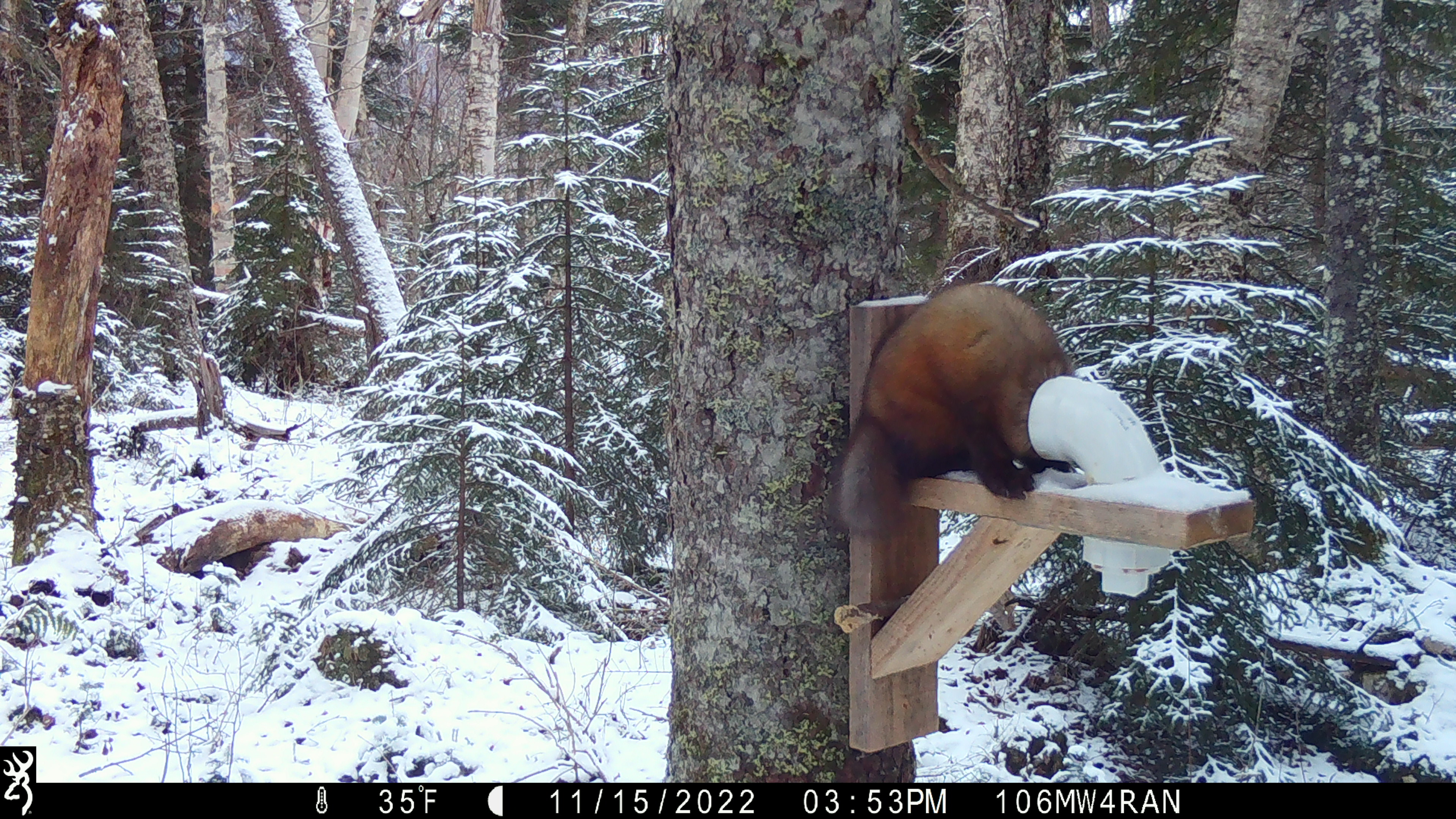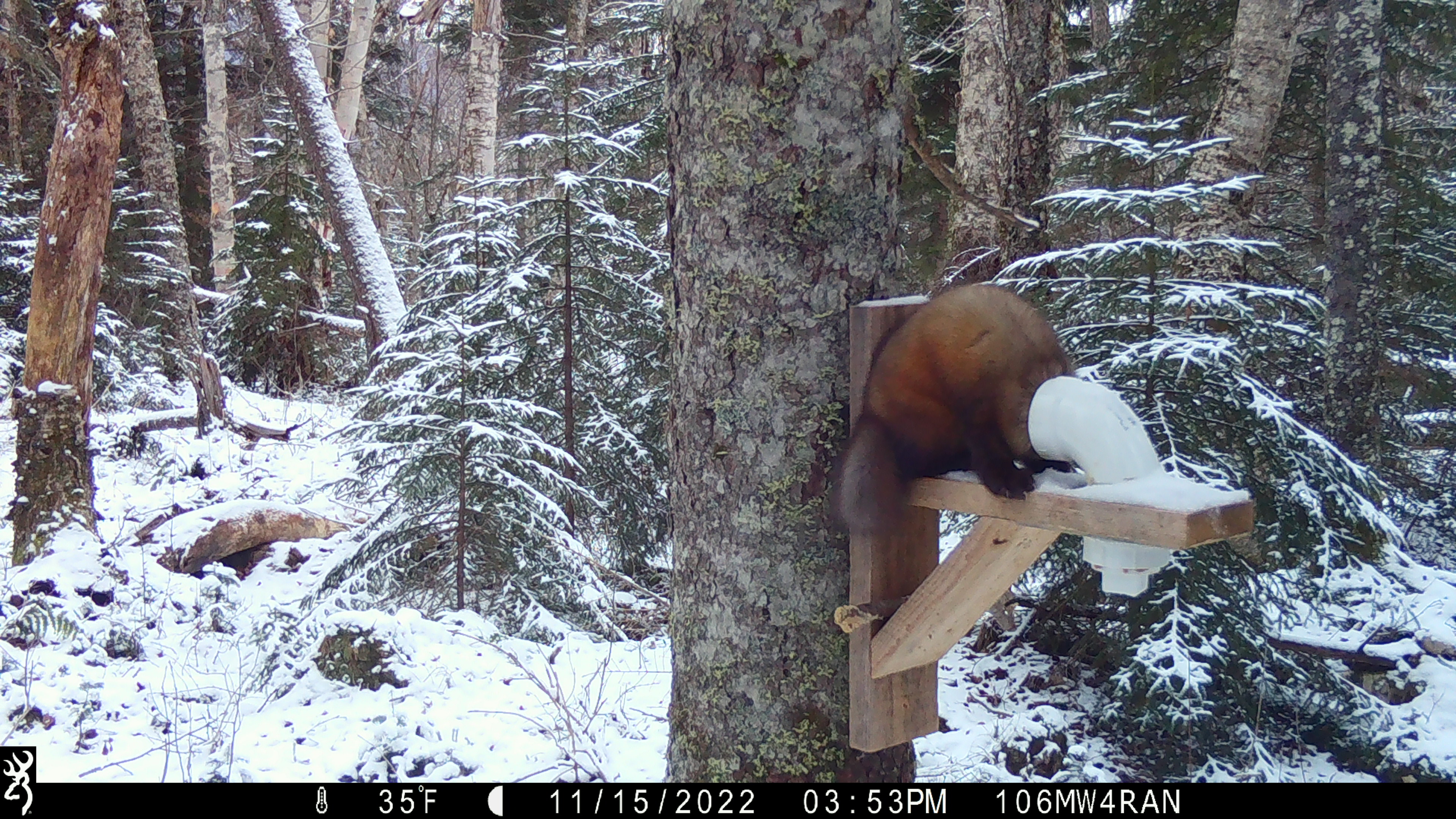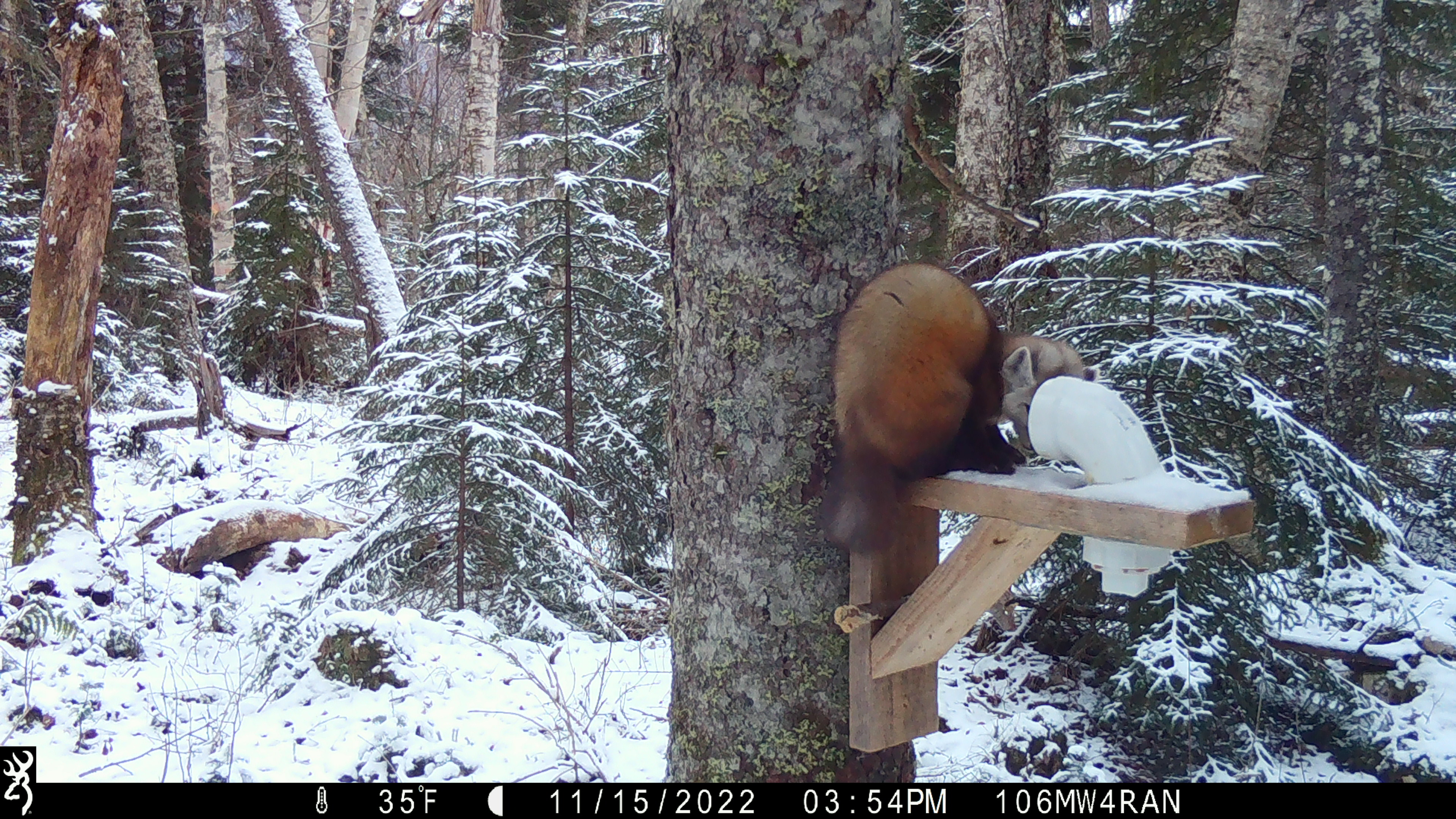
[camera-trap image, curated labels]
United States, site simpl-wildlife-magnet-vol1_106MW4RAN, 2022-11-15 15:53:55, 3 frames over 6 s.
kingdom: Animalia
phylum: Chordata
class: Mammalia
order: Carnivora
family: Mustelidae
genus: Martes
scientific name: Martes americana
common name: american marten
American marten (Martes americana).